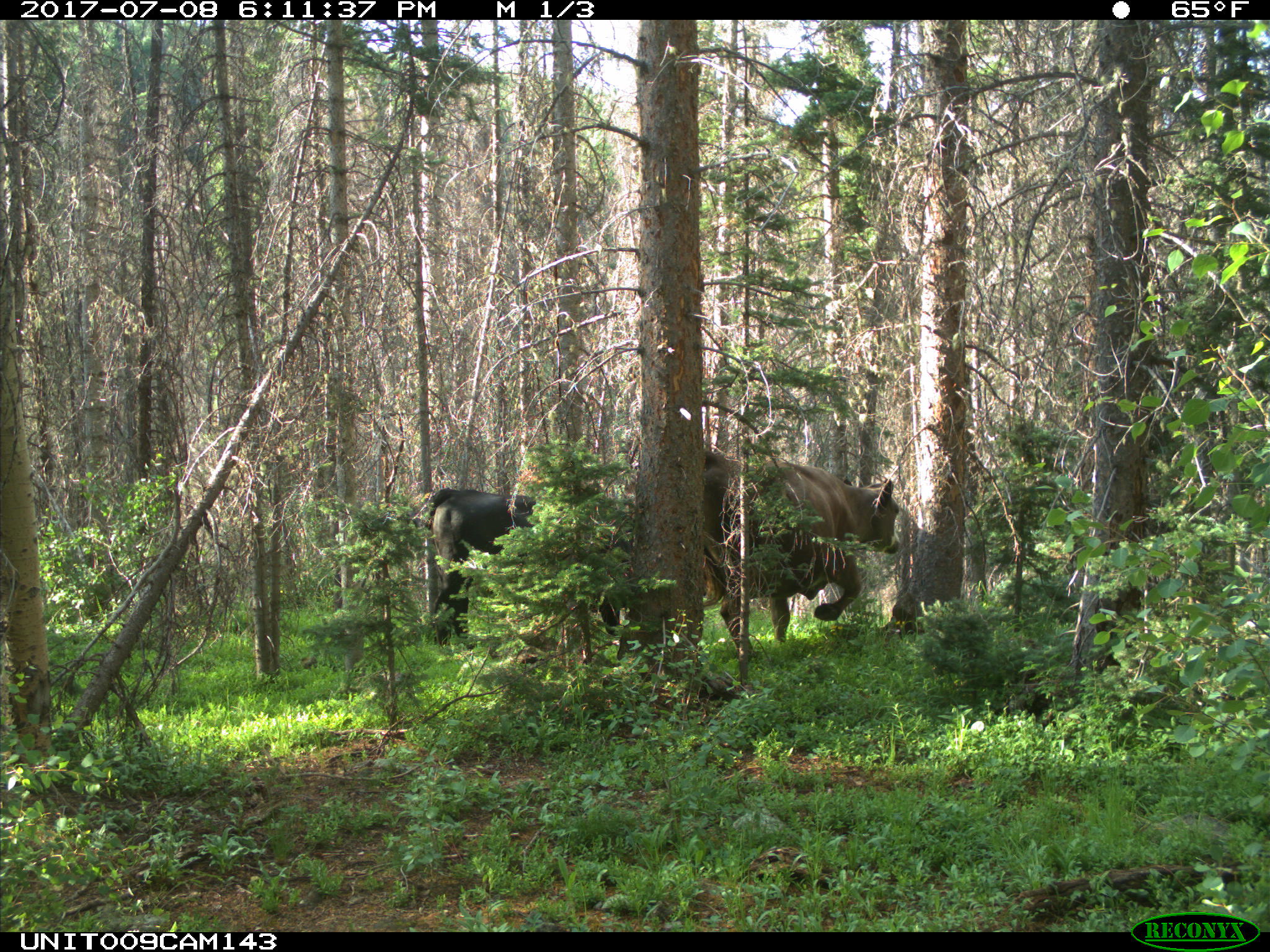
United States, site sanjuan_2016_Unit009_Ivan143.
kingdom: Animalia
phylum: Chordata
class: Mammalia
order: Artiodactyla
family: Bovidae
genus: Bos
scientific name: Bos taurus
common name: domestic cow